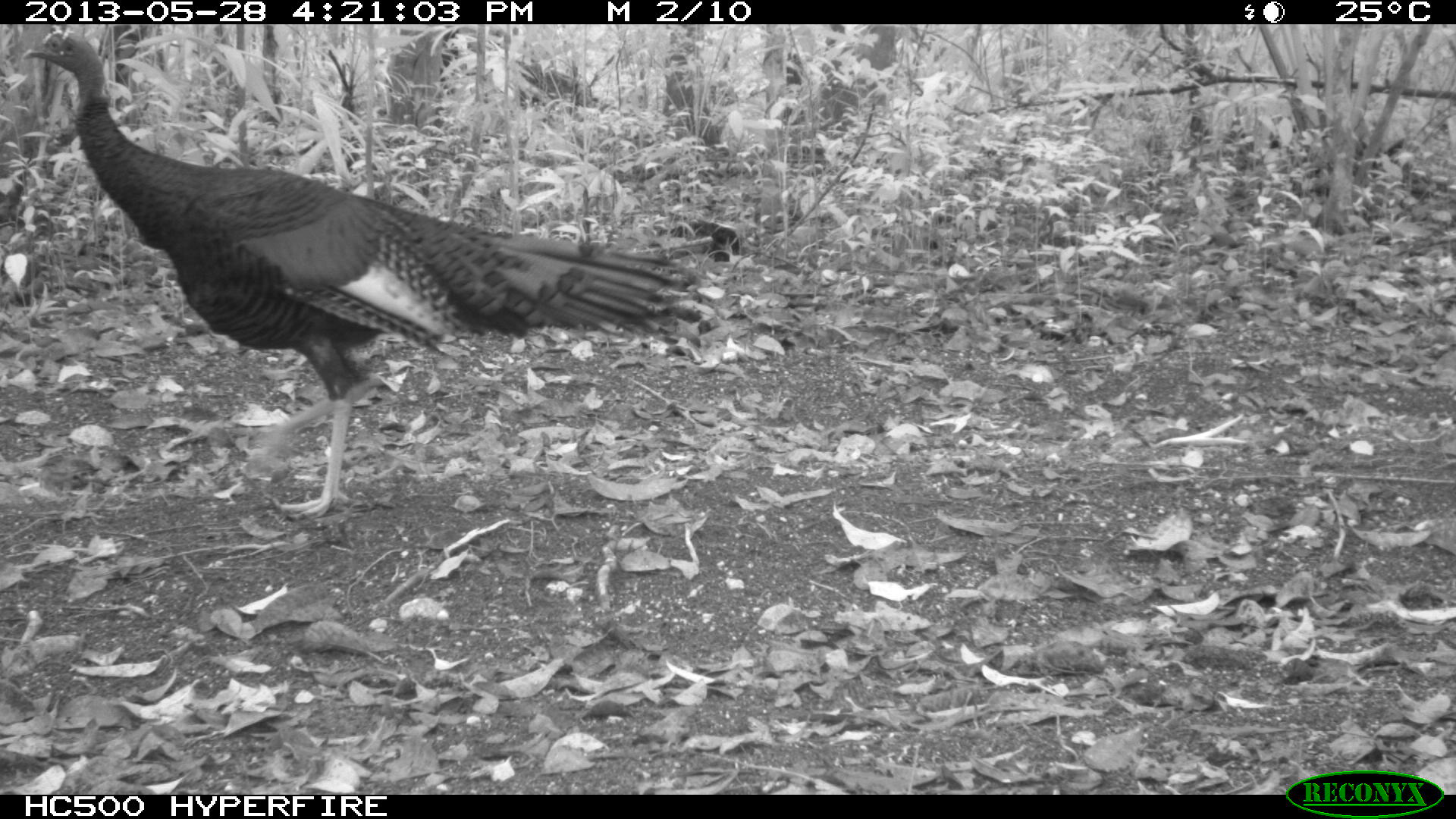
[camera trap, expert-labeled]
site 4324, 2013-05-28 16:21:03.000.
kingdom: Animalia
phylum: Chordata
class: Aves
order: Galliformes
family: Phasianidae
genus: Meleagris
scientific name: Meleagris ocellata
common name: ocellated turkey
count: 1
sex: male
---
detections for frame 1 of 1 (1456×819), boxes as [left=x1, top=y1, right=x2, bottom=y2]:
meleagris ocellata: [left=21, top=24, right=682, bottom=518]